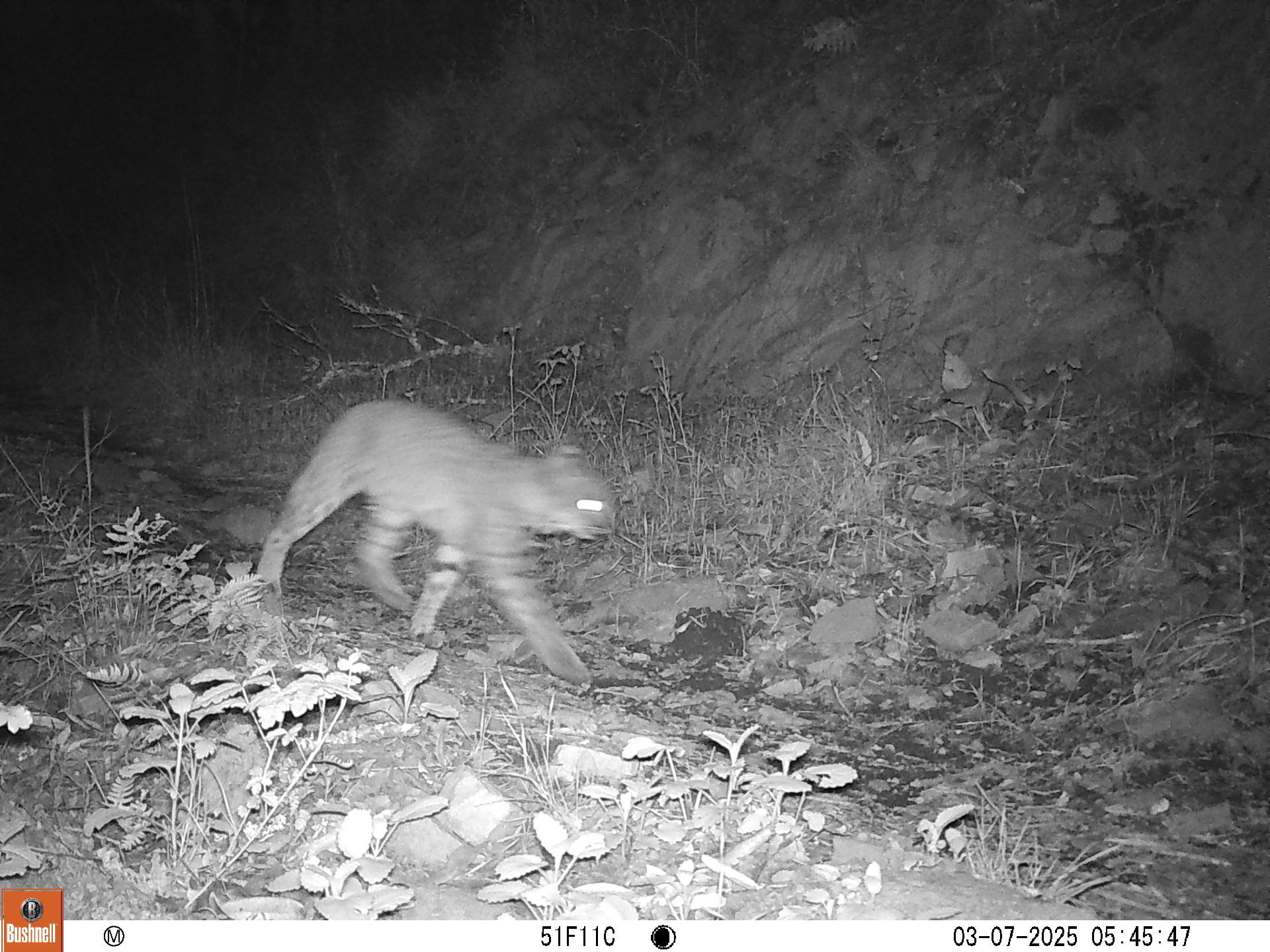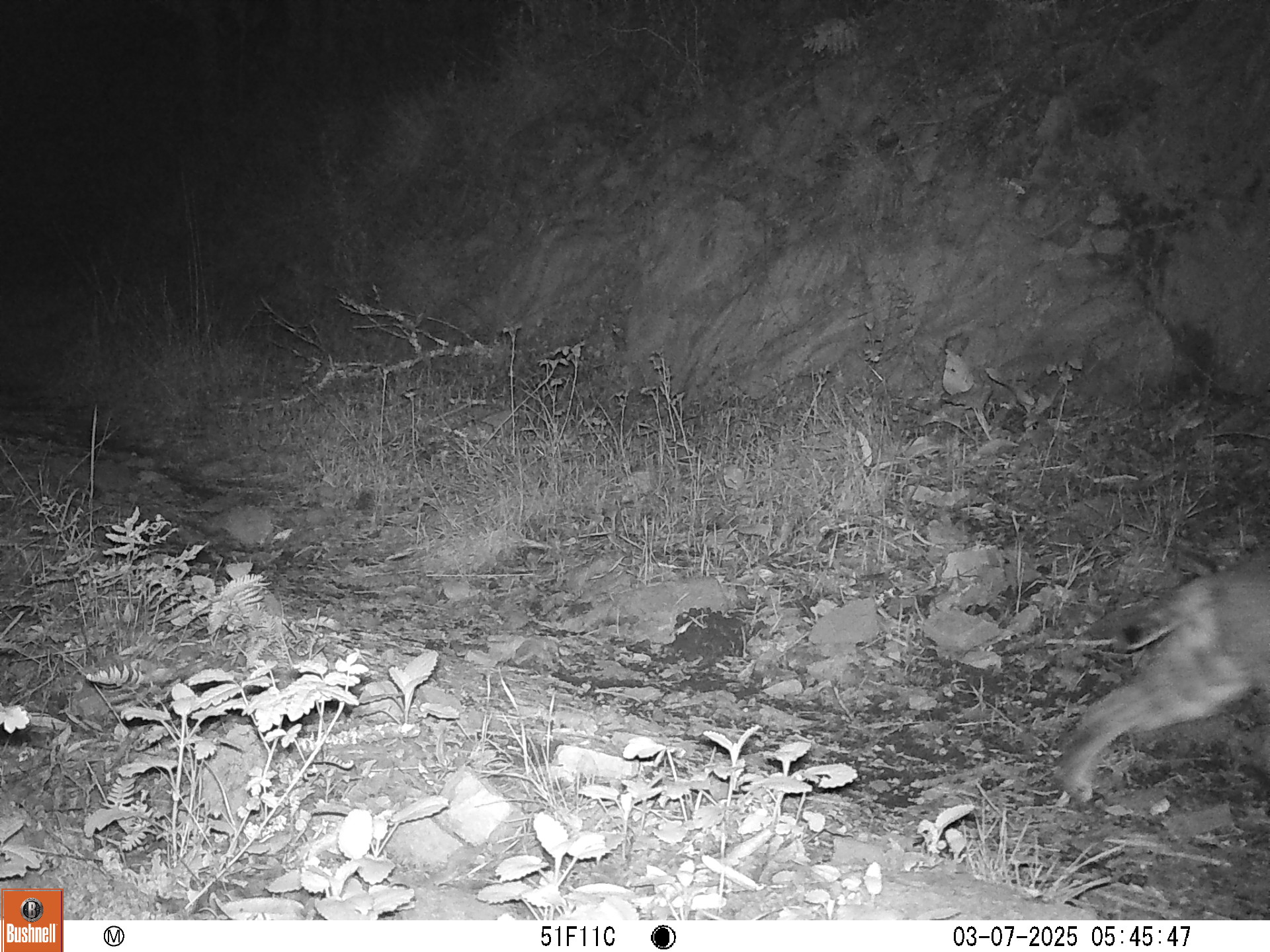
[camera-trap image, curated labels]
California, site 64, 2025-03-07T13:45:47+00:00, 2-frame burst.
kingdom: Animalia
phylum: Chordata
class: Mammalia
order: Carnivora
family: Felidae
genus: Lynx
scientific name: Lynx rufus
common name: bobcat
Bobcat (Lynx rufus).